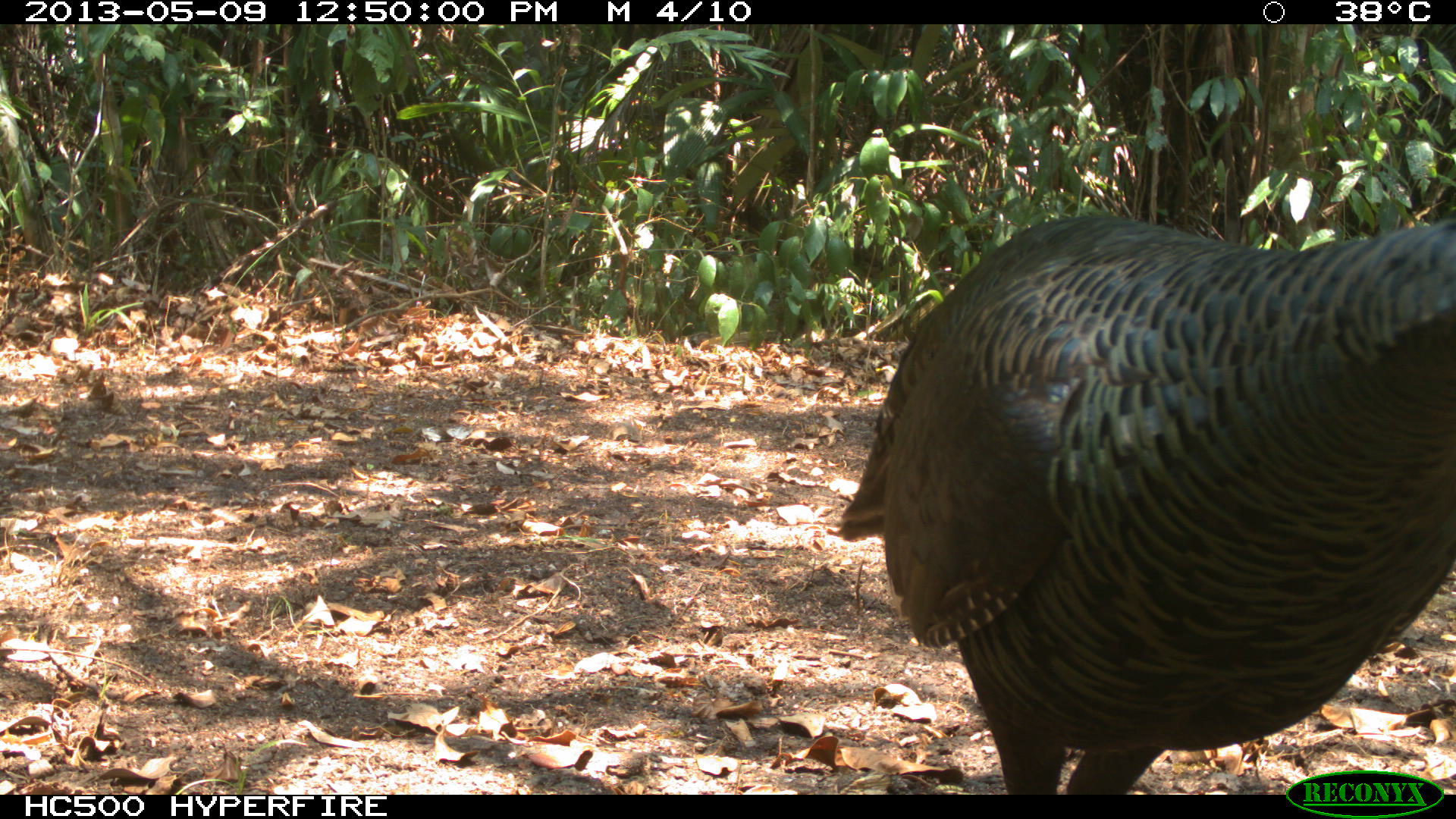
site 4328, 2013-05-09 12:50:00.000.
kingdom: Animalia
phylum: Chordata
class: Aves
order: Galliformes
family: Phasianidae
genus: Meleagris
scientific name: Meleagris ocellata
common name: ocellated turkey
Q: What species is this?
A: Meleagris ocellata (ocellated turkey).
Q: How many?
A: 1.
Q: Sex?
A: Male.